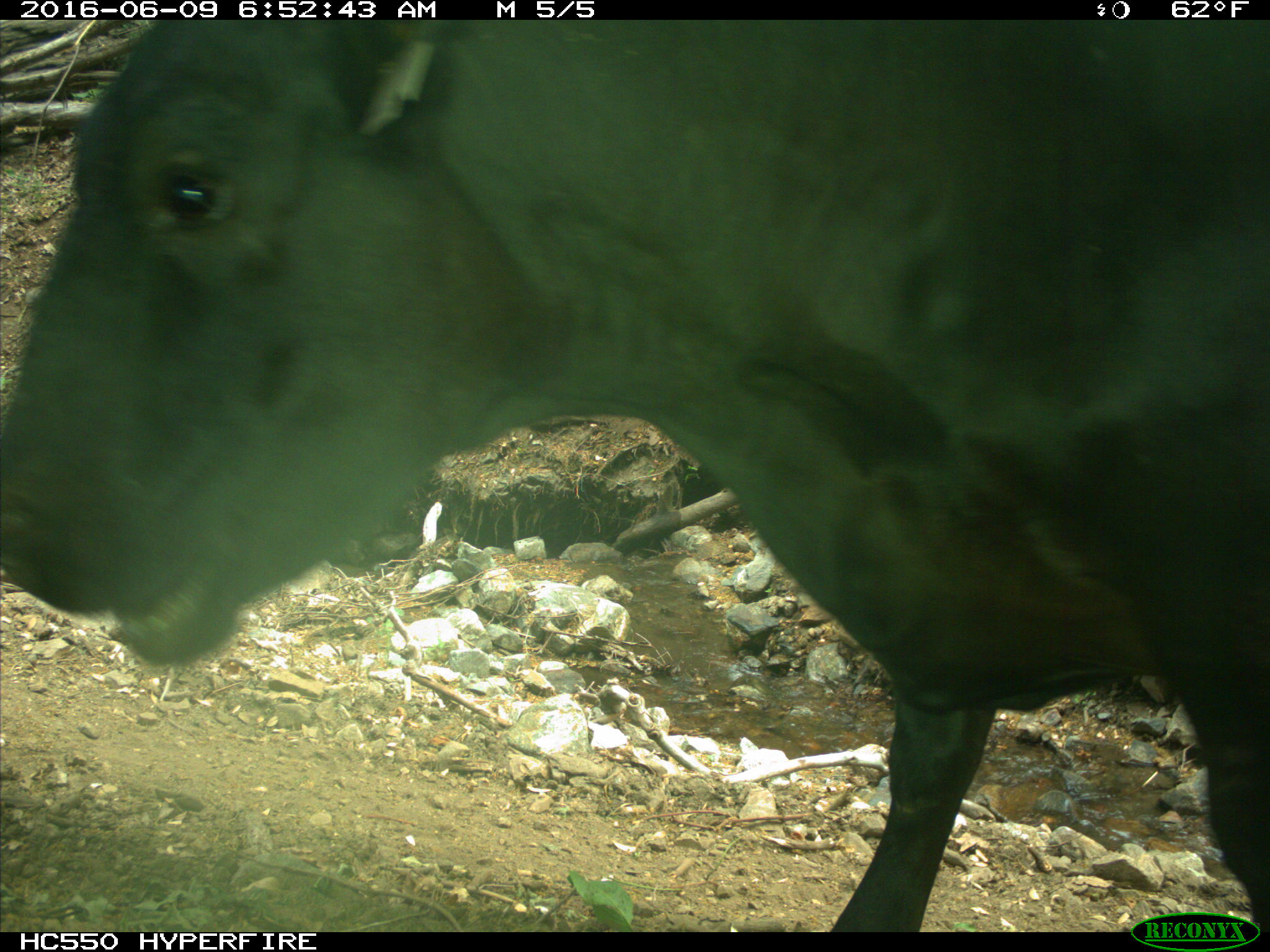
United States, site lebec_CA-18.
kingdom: Animalia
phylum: Chordata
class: Mammalia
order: Artiodactyla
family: Bovidae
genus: Bos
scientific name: Bos taurus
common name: domestic cow